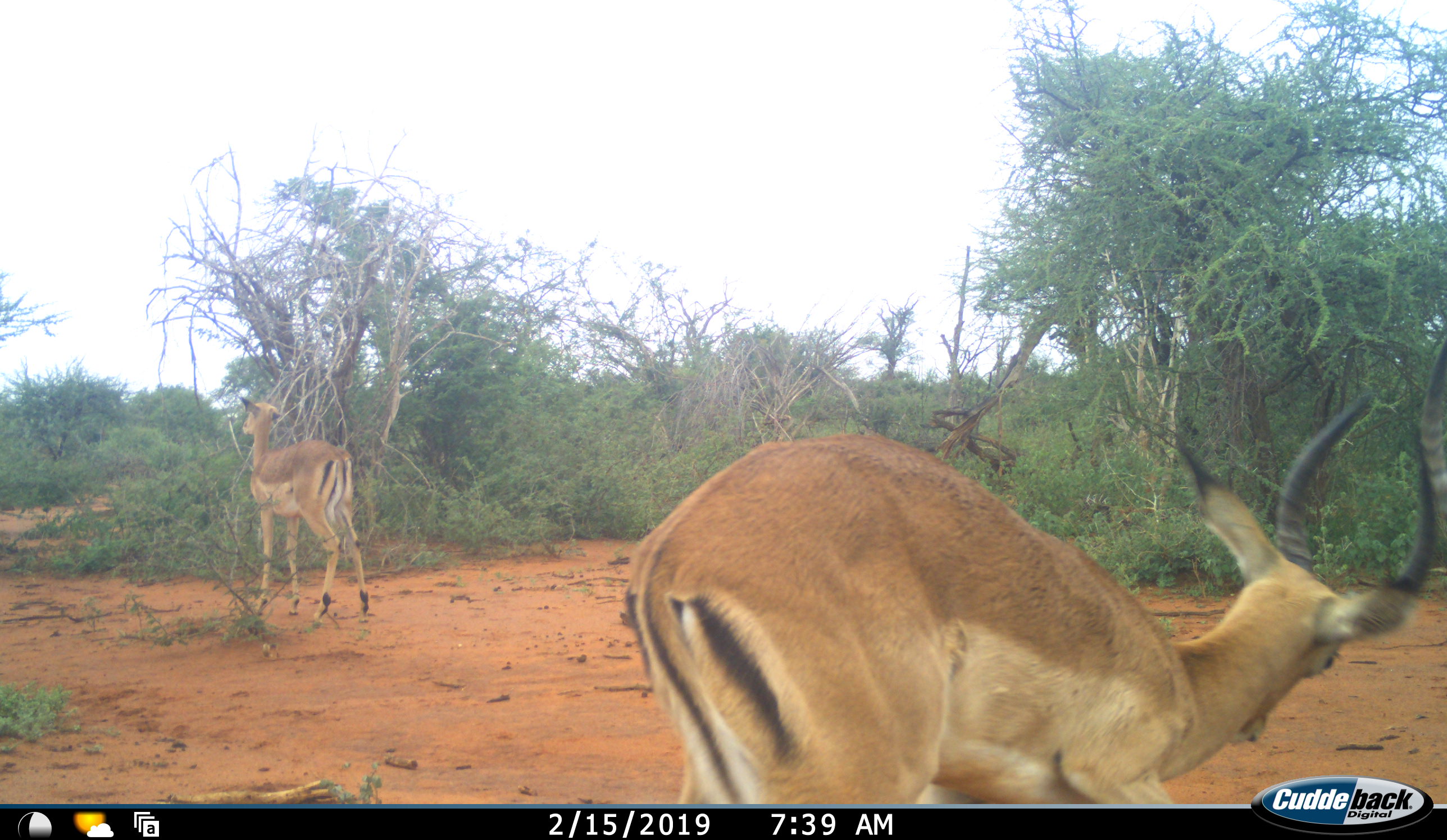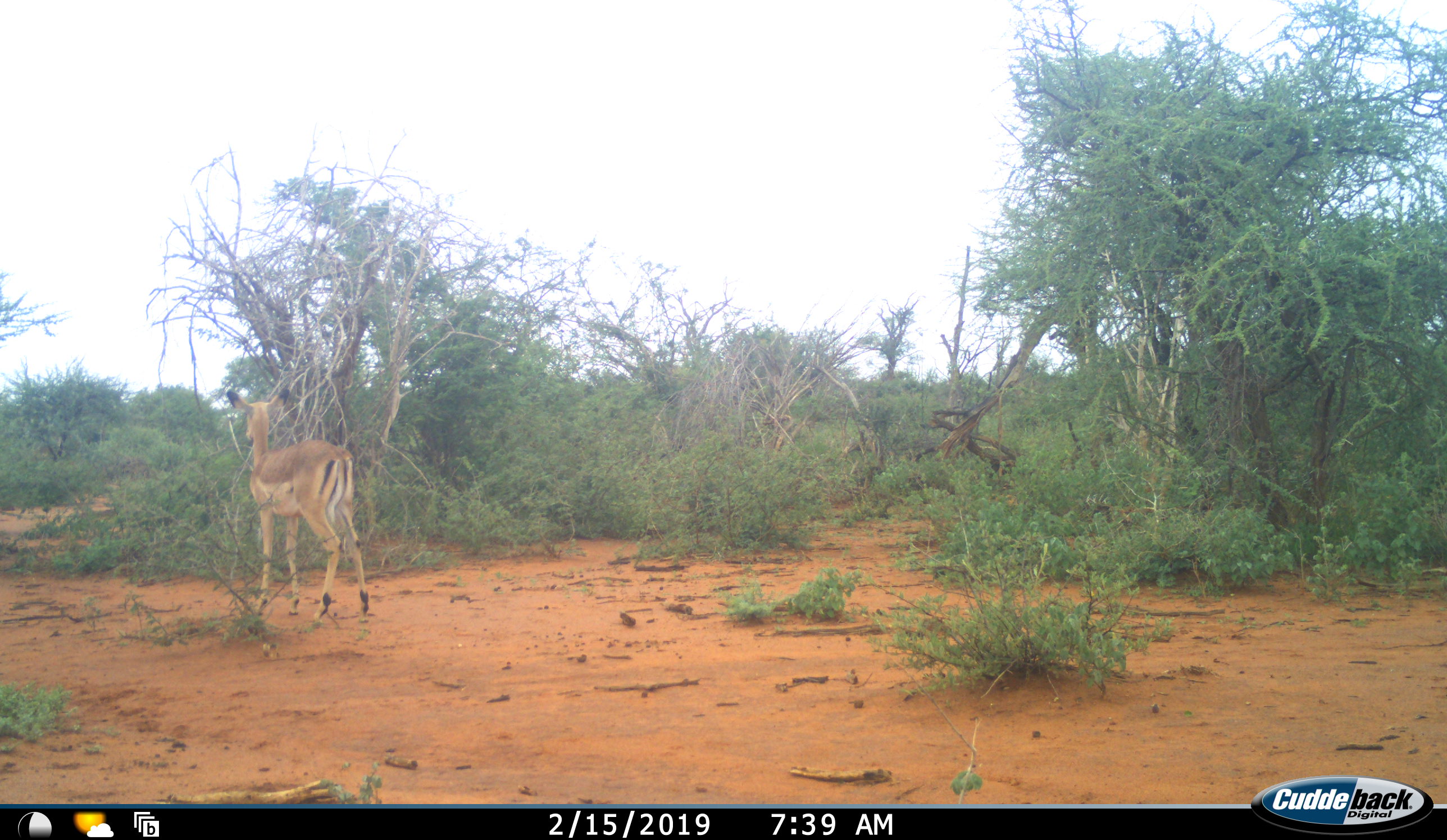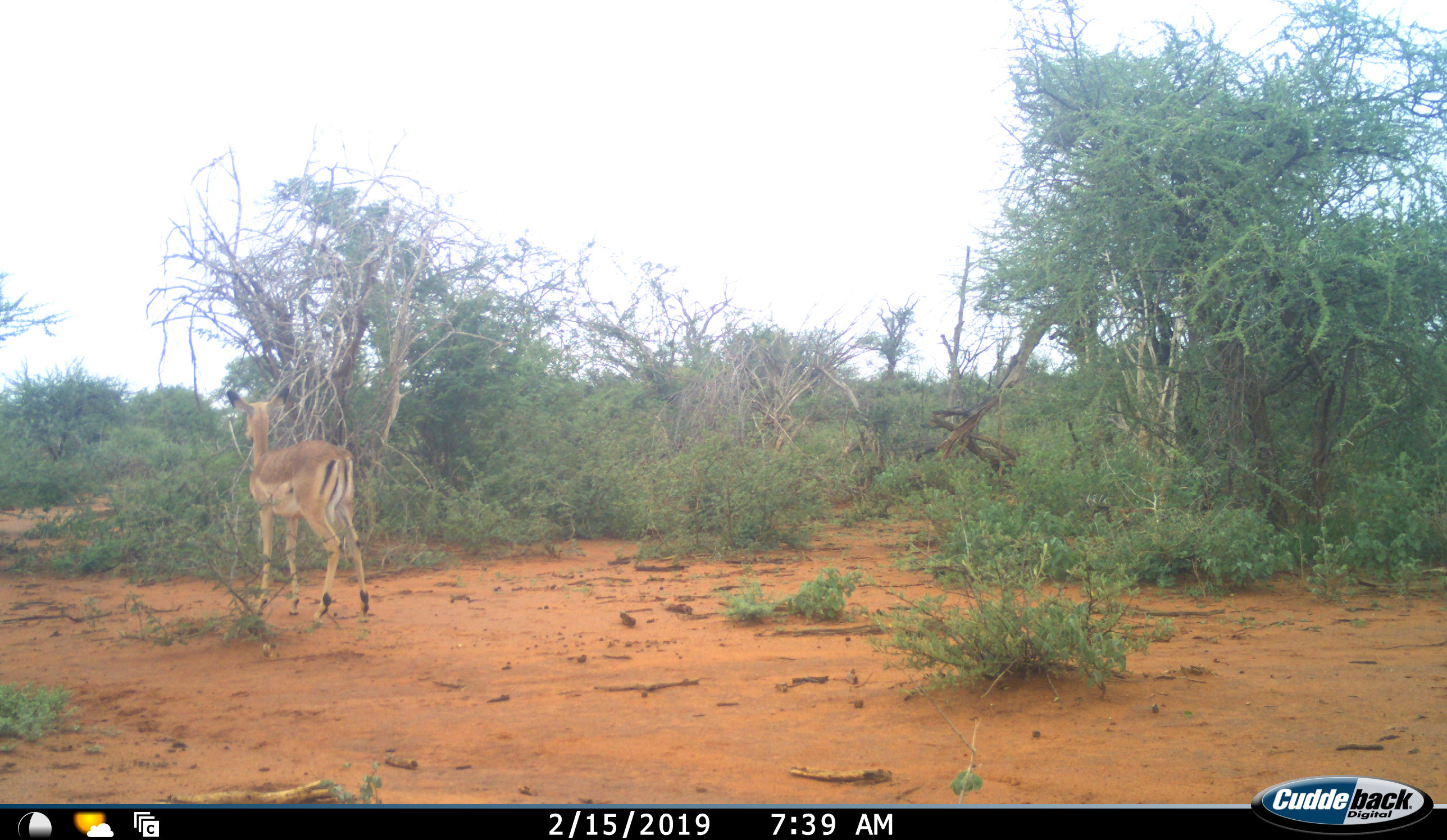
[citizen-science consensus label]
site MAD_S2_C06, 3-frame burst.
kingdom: Animalia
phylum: Chordata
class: Mammalia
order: Artiodactyla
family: Bovidae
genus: Aepyceros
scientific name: Aepyceros melampus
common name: impala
Impala (Aepyceros melampus), count 2. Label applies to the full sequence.